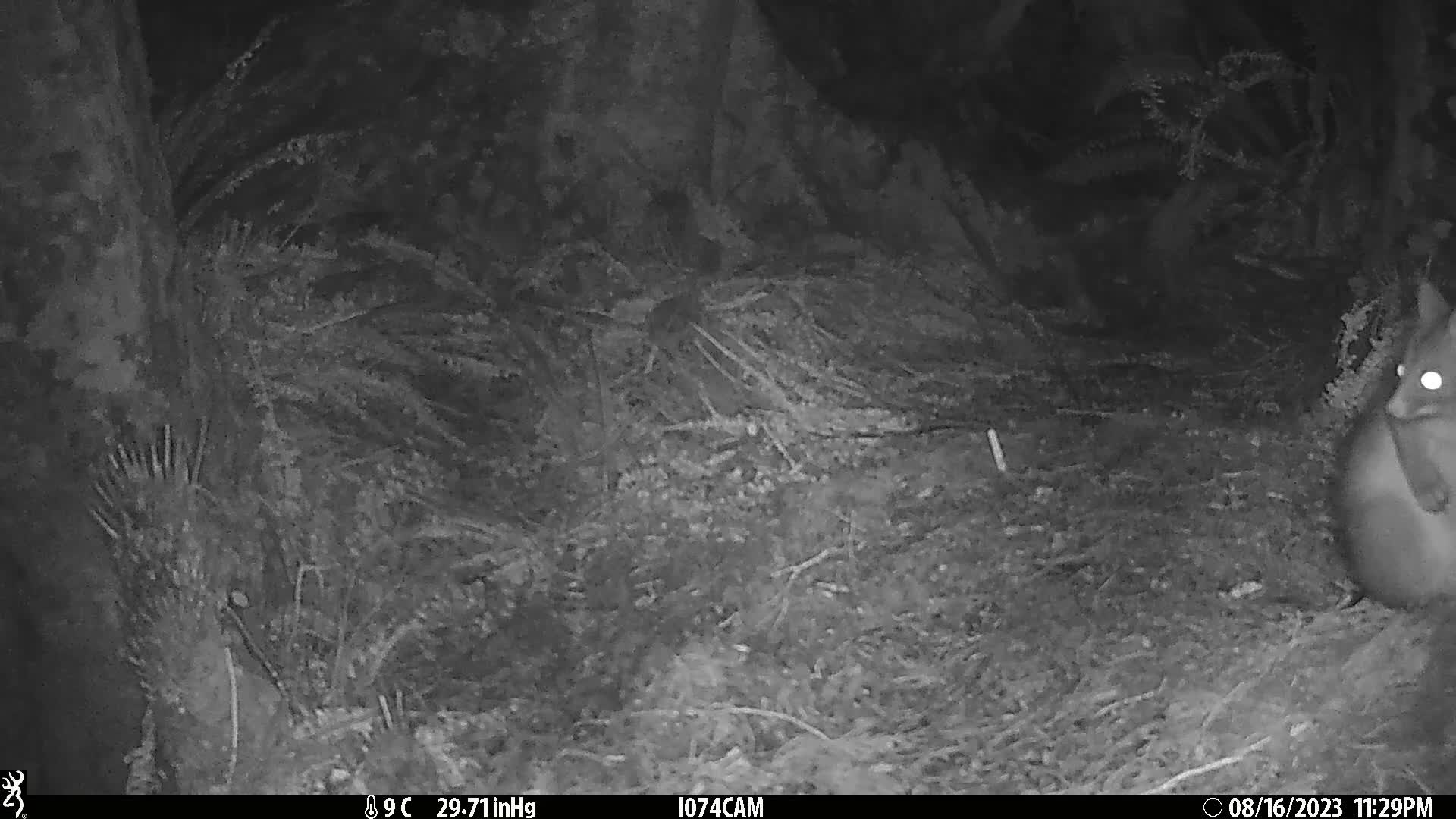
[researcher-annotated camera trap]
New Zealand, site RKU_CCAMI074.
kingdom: Animalia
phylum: Chordata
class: Mammalia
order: Diprotodontia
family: Phalangeridae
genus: Trichosurus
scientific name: Trichosurus vulpecula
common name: common brushtail possum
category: possum